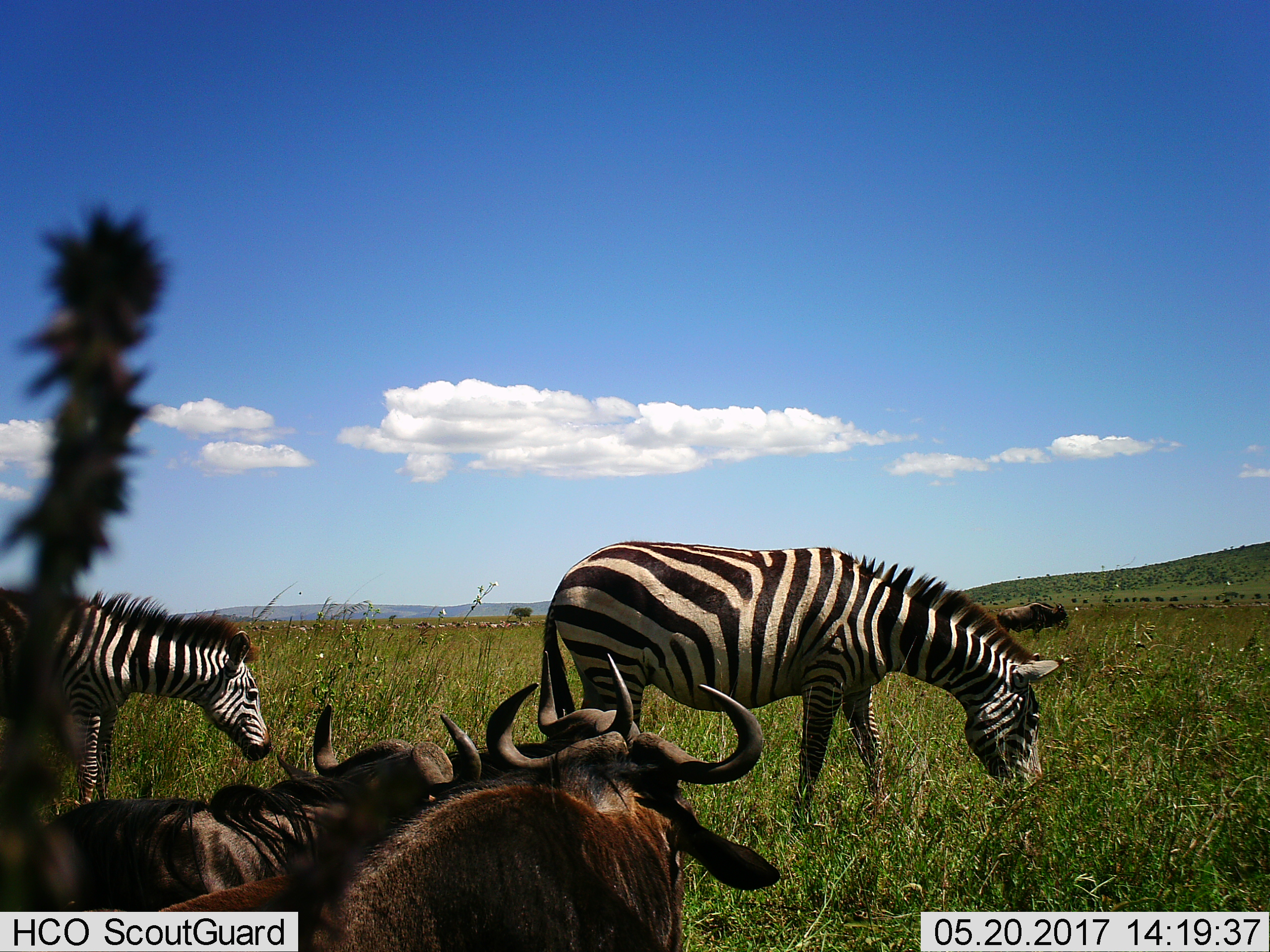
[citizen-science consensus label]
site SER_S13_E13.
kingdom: Animalia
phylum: Chordata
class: Mammalia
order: Artiodactyla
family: Bovidae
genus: Connochaetes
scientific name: Connochaetes taurinus taurinus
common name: blue wildebeest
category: wildebeestblue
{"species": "wildebeestblue (blue wildebeest) (Connochaetes taurinus taurinus)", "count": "4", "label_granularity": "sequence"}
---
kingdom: Animalia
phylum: Chordata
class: Mammalia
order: Perissodactyla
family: Equidae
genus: Equus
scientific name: Equus quagga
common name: plains zebra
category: zebraplains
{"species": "zebraplains (plains zebra) (Equus quagga)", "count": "2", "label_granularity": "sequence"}